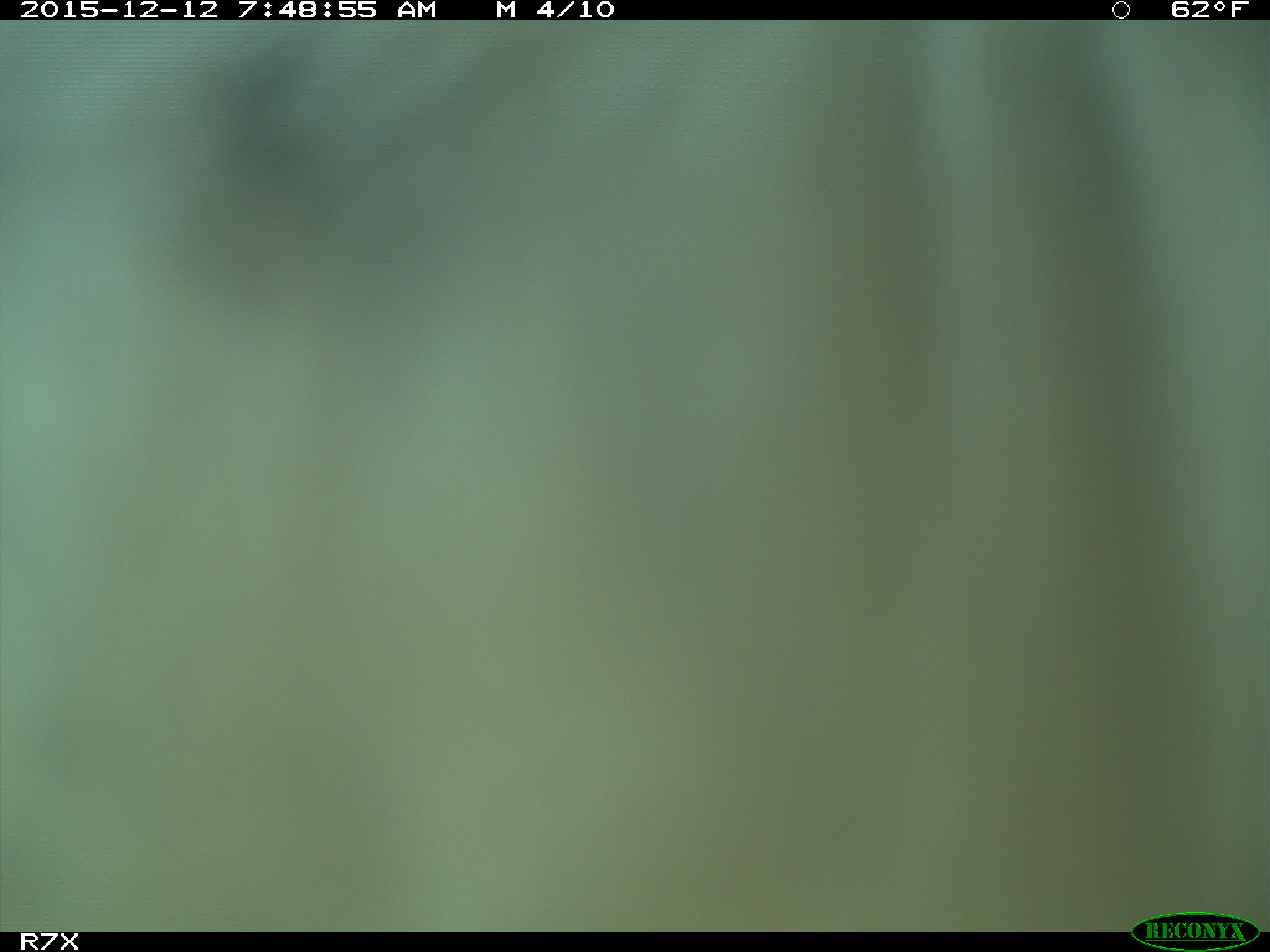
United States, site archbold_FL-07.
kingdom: Animalia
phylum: Chordata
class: Mammalia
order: Artiodactyla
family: Bovidae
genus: Bos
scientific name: Bos taurus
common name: domestic cow